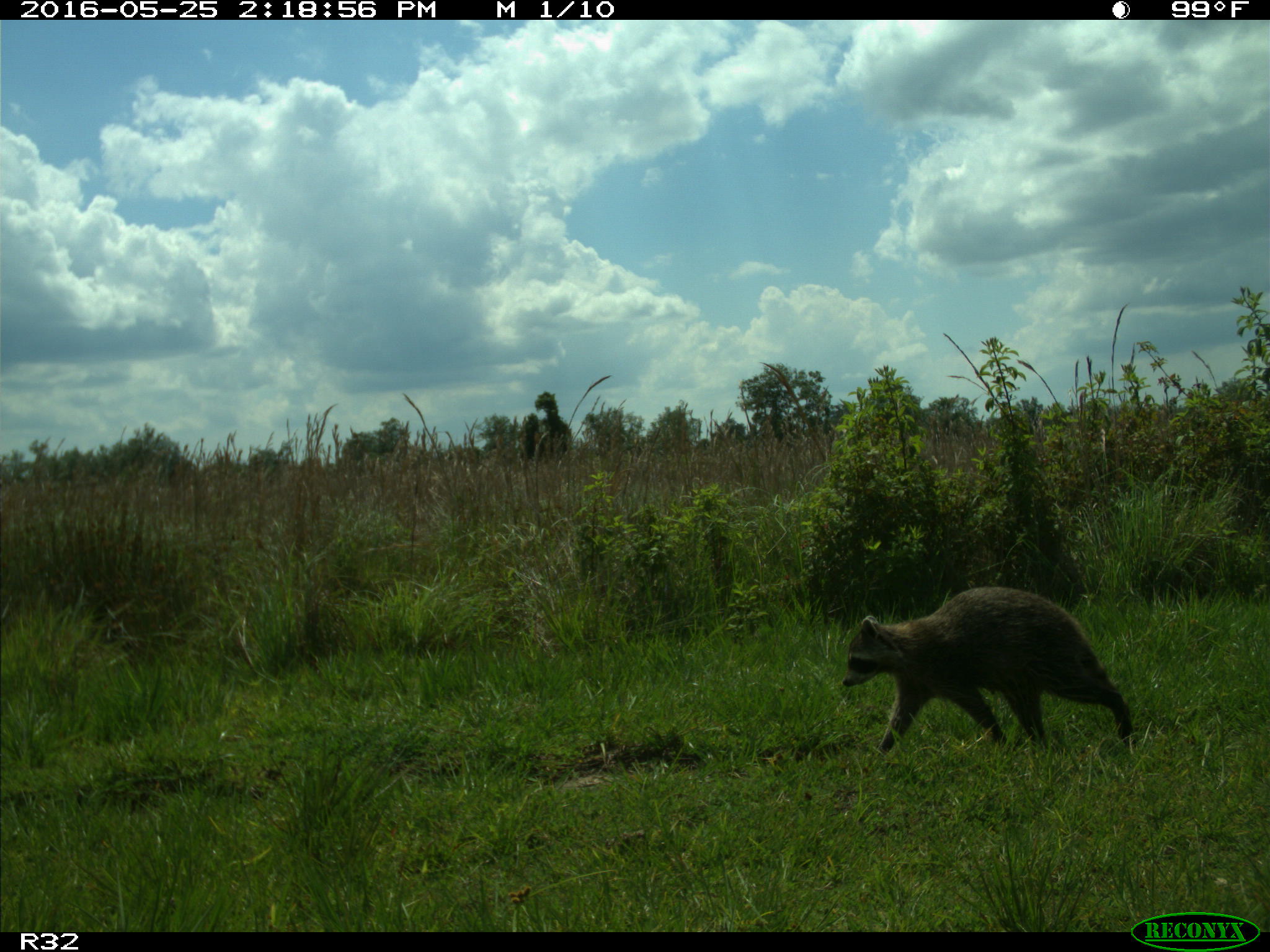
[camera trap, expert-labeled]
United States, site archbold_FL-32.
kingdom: Animalia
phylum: Chordata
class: Mammalia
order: Carnivora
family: Procyonidae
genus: Procyon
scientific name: Procyon lotor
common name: common raccoon